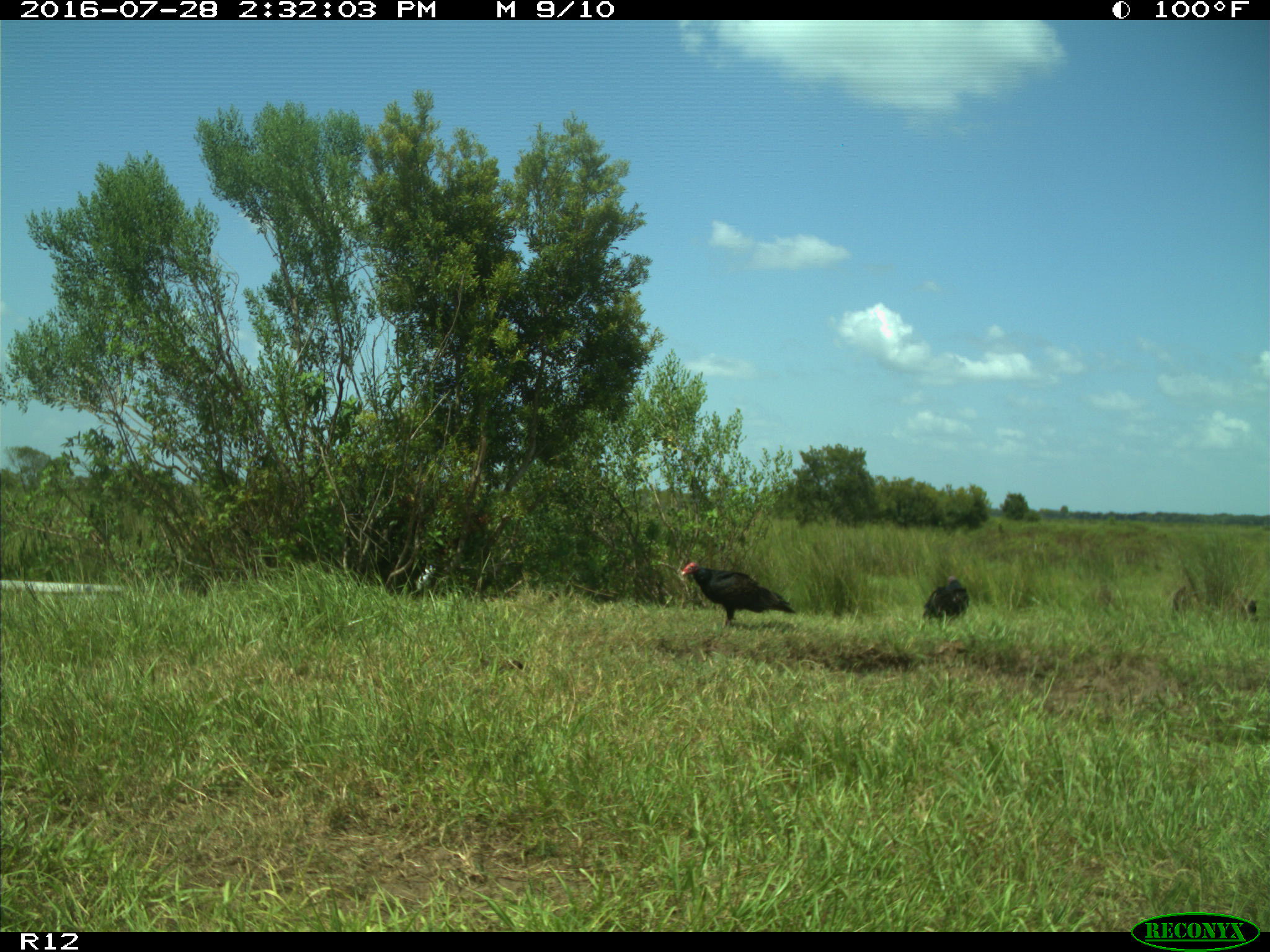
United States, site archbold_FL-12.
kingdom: Animalia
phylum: Chordata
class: Aves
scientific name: Aves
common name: birds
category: unidentified bird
Unidentified bird (birds) (Aves).